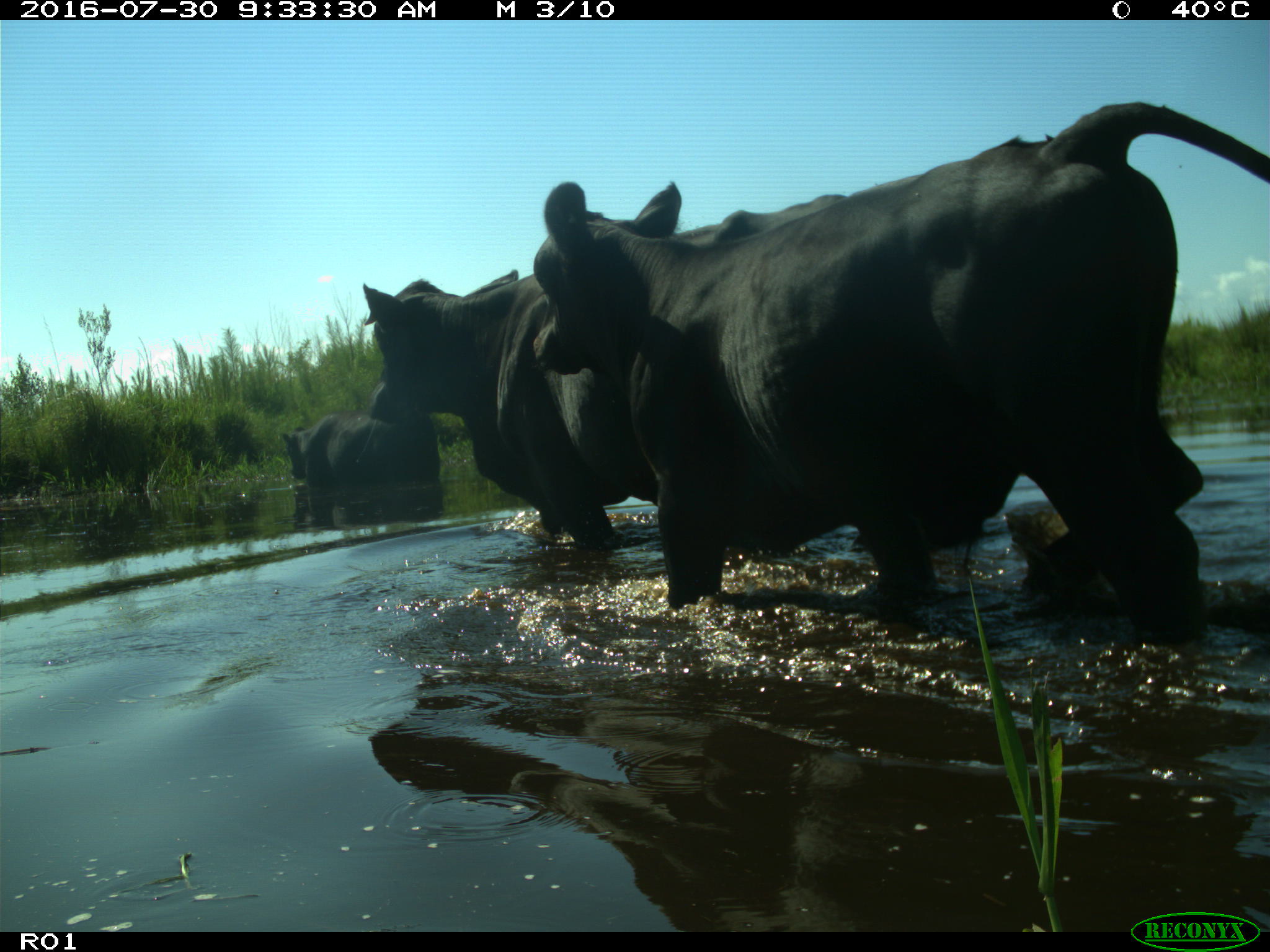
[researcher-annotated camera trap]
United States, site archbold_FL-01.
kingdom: Animalia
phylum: Chordata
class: Mammalia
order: Artiodactyla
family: Bovidae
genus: Bos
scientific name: Bos taurus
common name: domestic cow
Bos taurus (domestic cow).